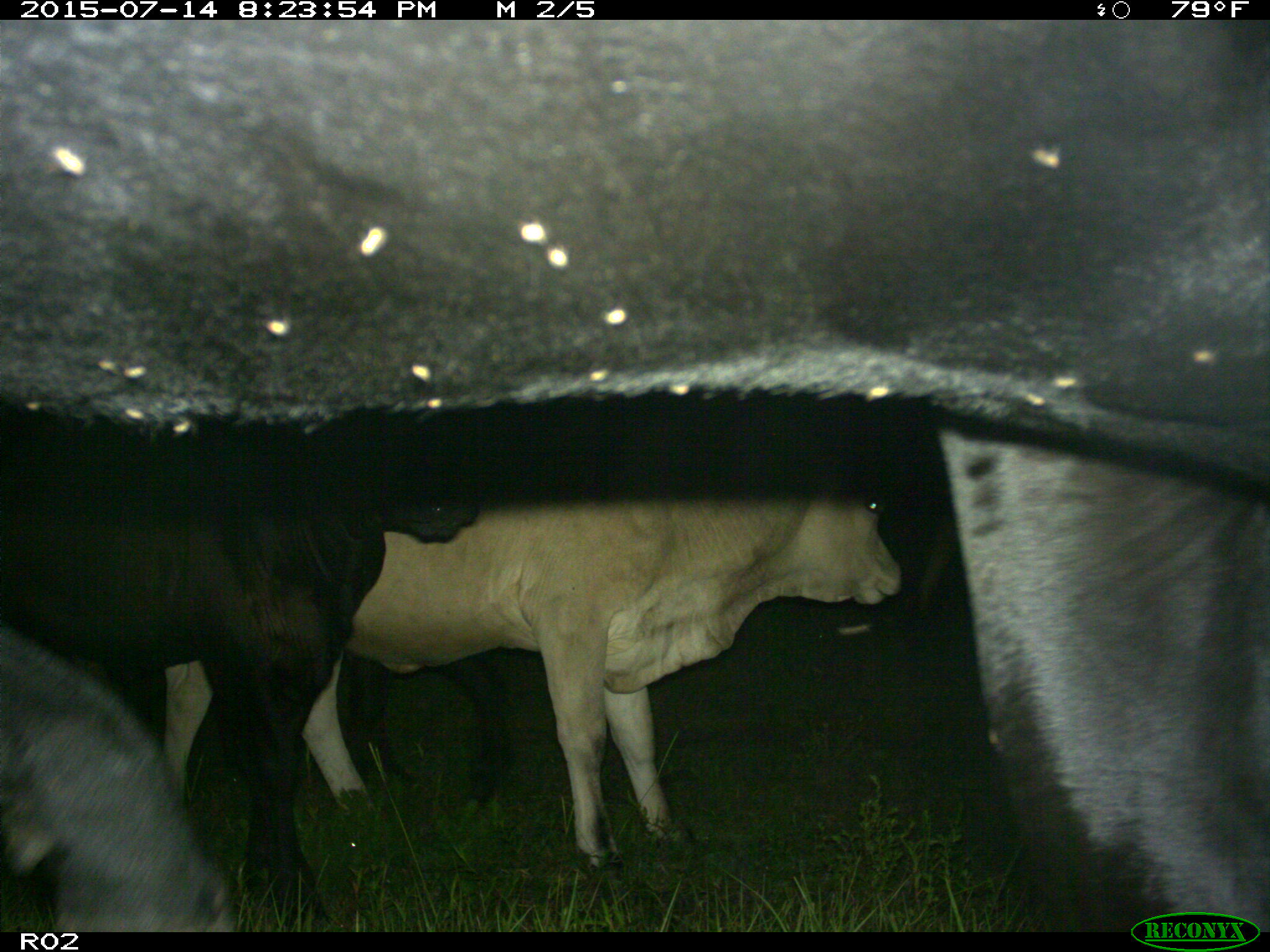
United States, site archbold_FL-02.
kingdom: Animalia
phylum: Chordata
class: Mammalia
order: Artiodactyla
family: Bovidae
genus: Bos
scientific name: Bos taurus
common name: domestic cow